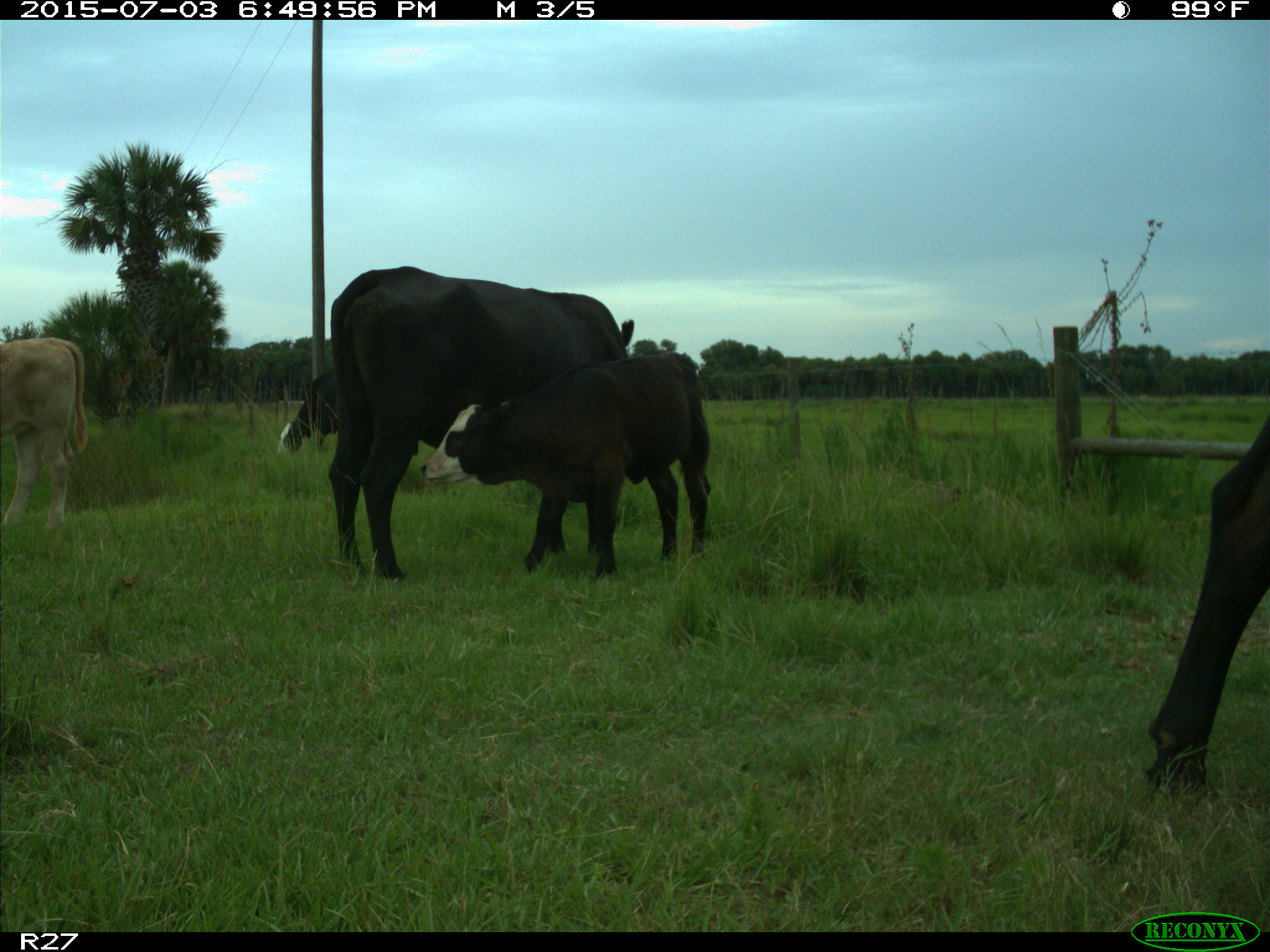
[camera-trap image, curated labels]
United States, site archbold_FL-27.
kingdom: Animalia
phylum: Chordata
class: Mammalia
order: Artiodactyla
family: Bovidae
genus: Bos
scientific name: Bos taurus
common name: domestic cow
Bos taurus (domestic cow).